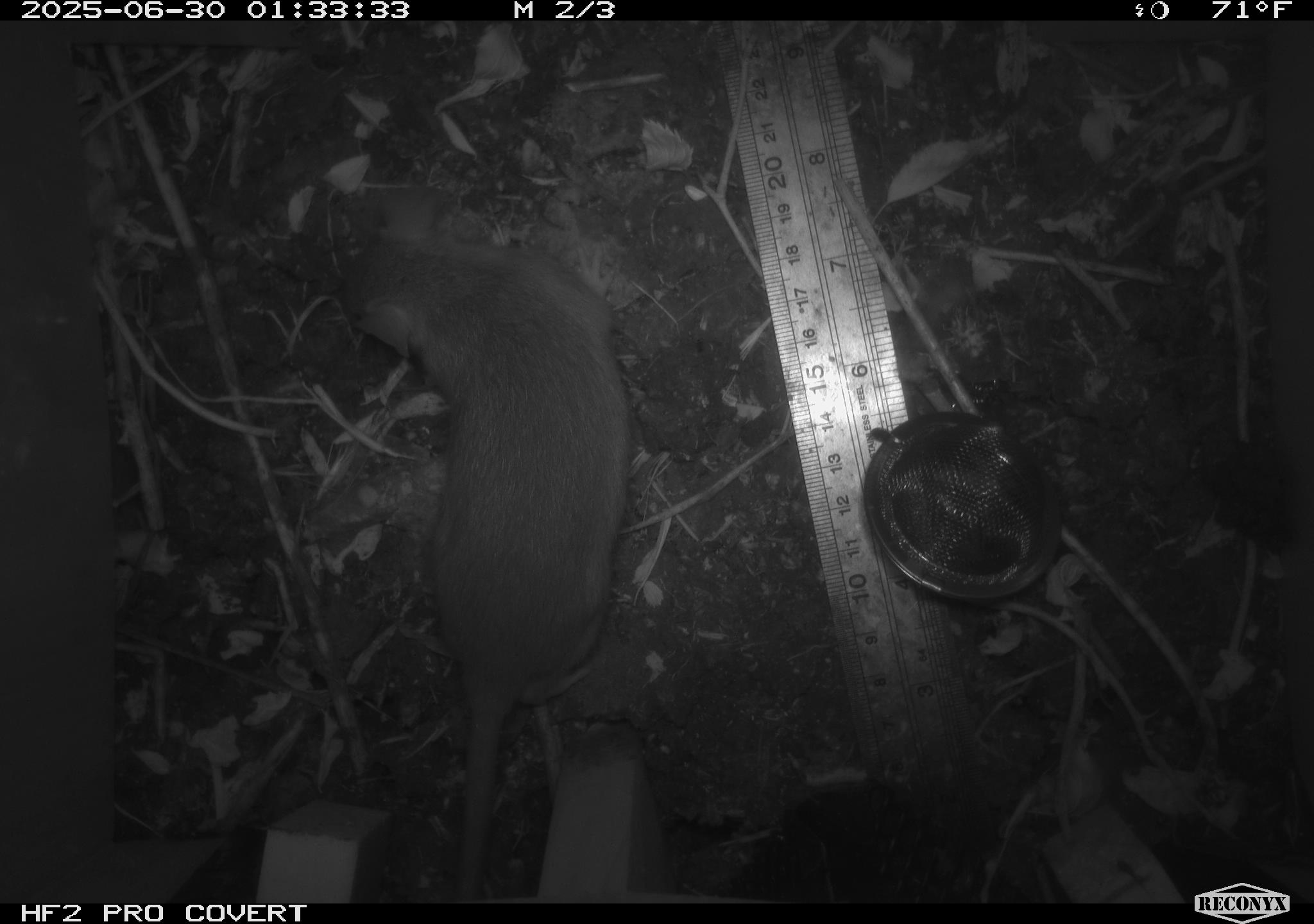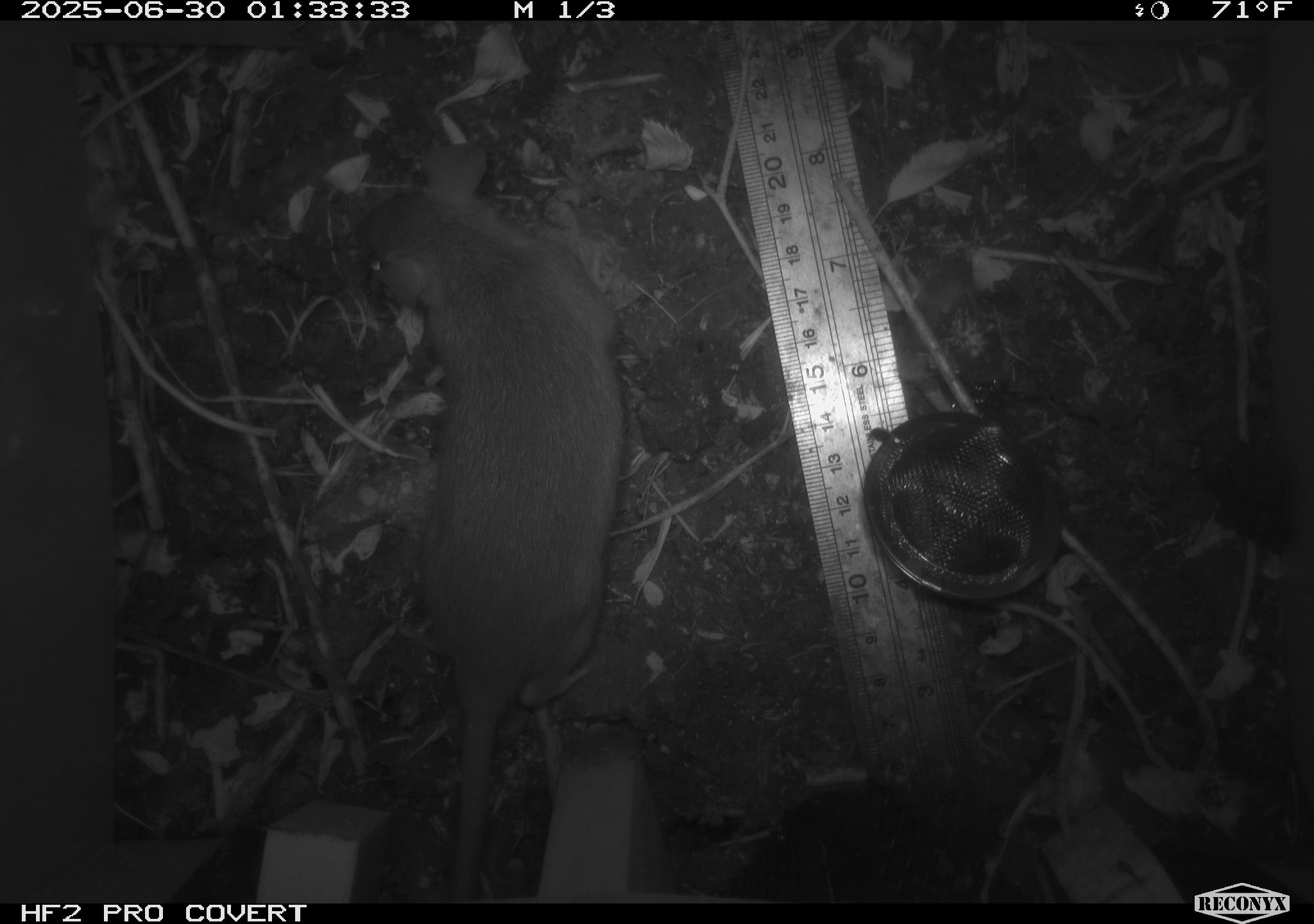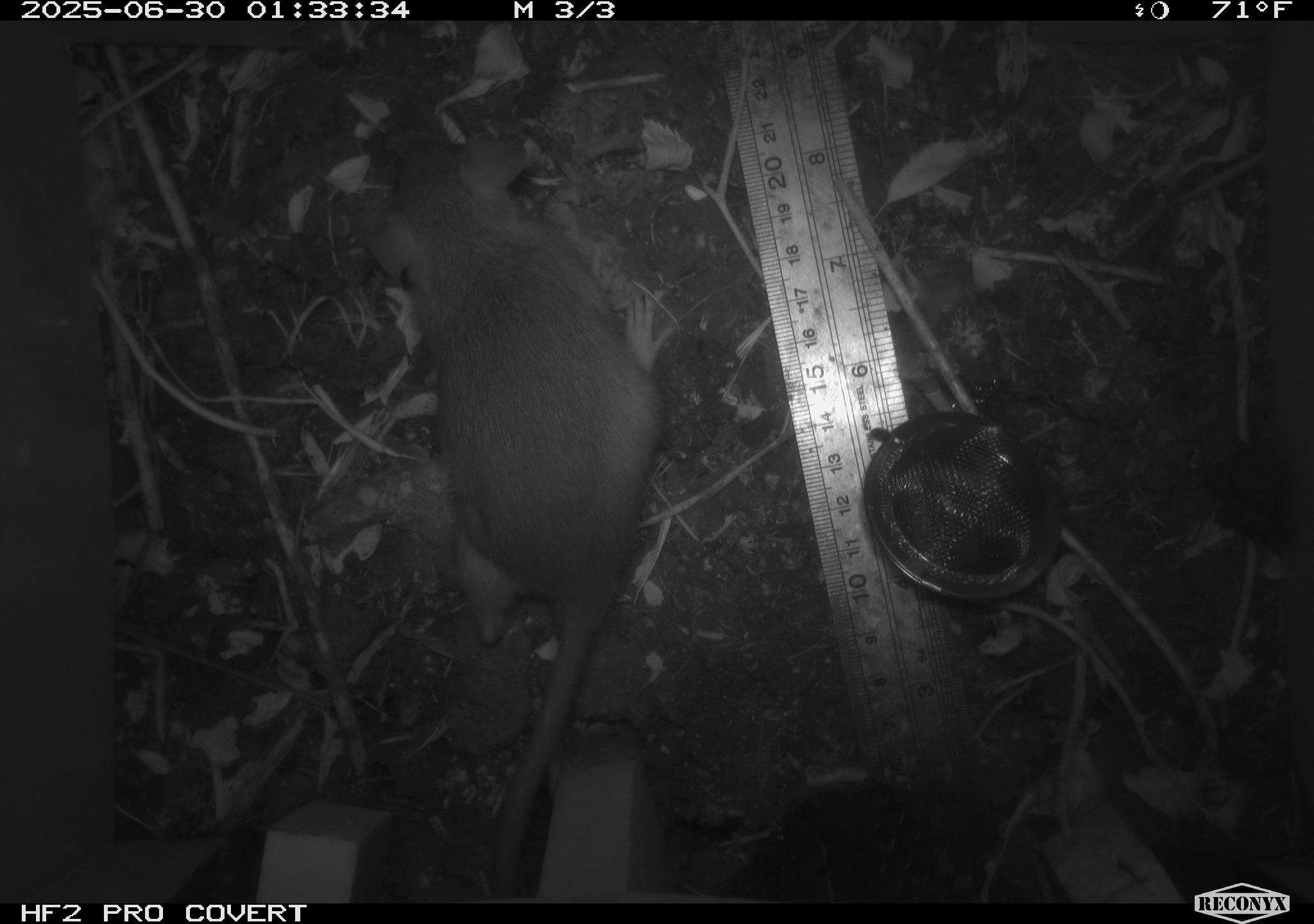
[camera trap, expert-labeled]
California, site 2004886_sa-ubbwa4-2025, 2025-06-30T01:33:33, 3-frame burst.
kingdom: Animalia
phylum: Chordata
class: Mammalia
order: Rodentia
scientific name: Rodentia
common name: rodent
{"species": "rodent (Rodentia)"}